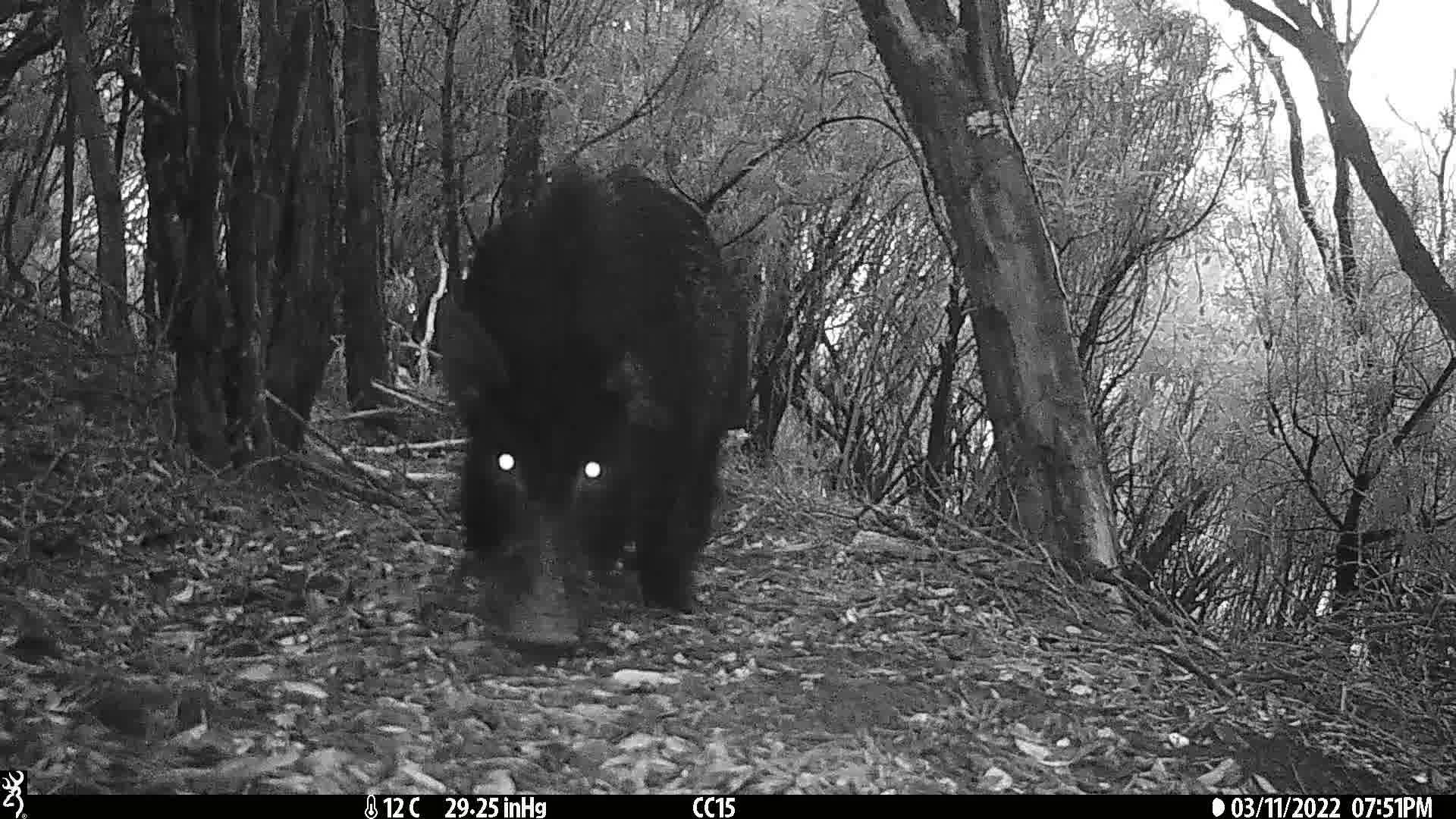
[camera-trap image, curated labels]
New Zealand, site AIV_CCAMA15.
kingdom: Animalia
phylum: Chordata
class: Mammalia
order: Artiodactyla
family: Suidae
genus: Sus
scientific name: Sus scrofa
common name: pig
Pig (Sus scrofa).